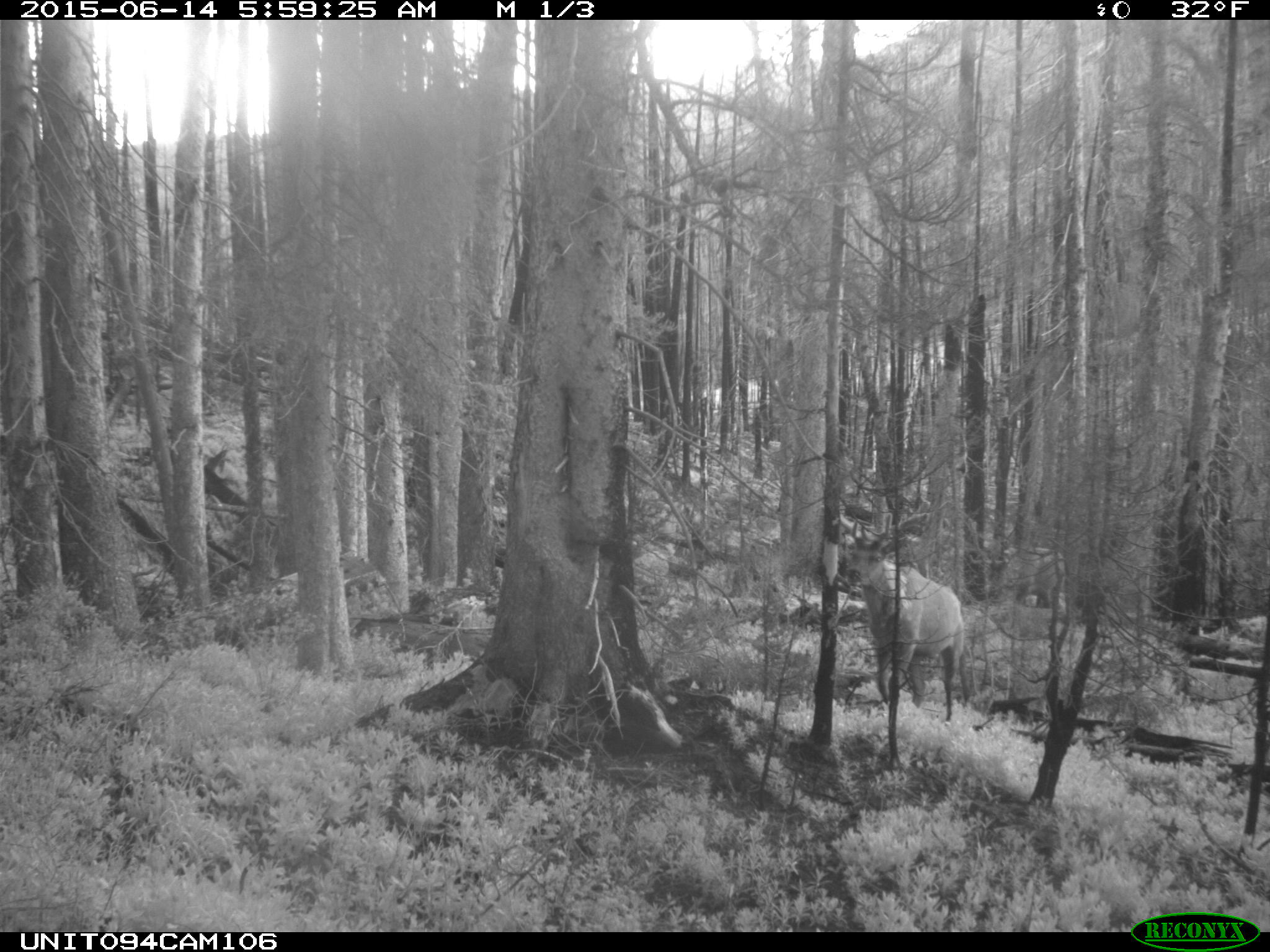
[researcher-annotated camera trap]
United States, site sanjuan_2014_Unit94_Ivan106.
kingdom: Animalia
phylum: Chordata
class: Mammalia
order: Artiodactyla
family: Cervidae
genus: Cervus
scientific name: Cervus elaphus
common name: red deer